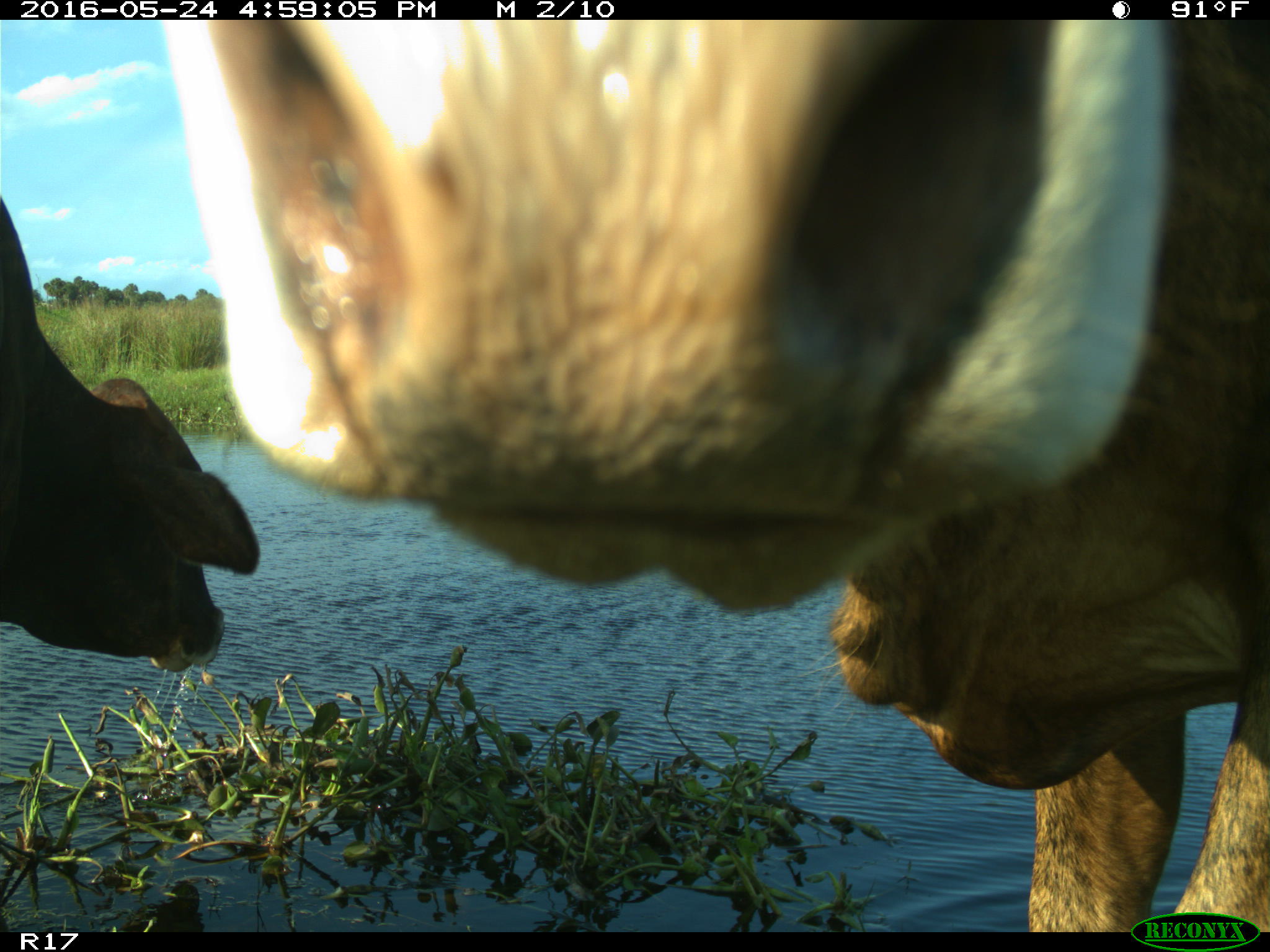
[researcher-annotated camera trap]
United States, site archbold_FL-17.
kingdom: Animalia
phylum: Chordata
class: Mammalia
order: Artiodactyla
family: Bovidae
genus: Bos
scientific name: Bos taurus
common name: domestic cow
Bos taurus (domestic cow).